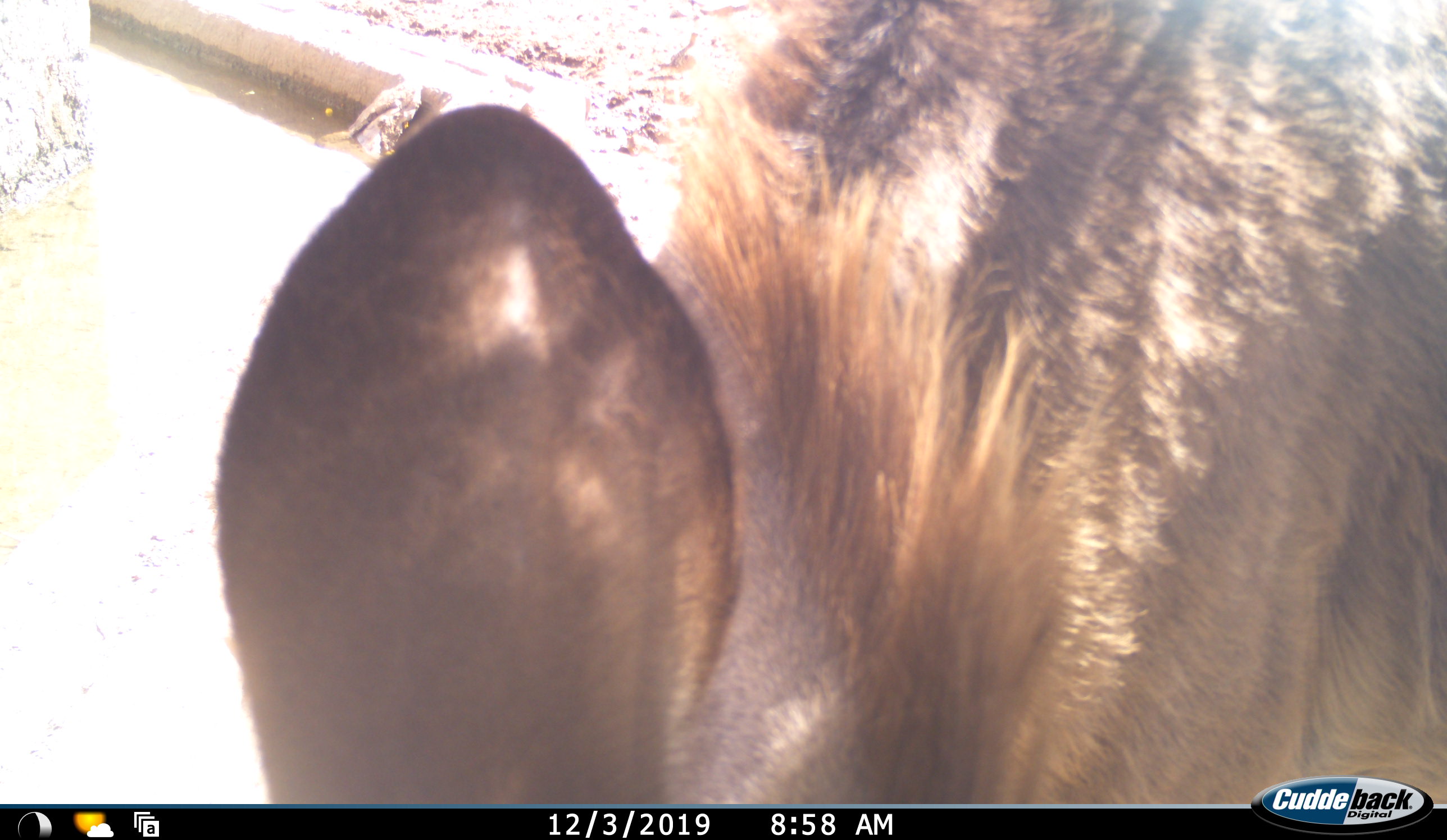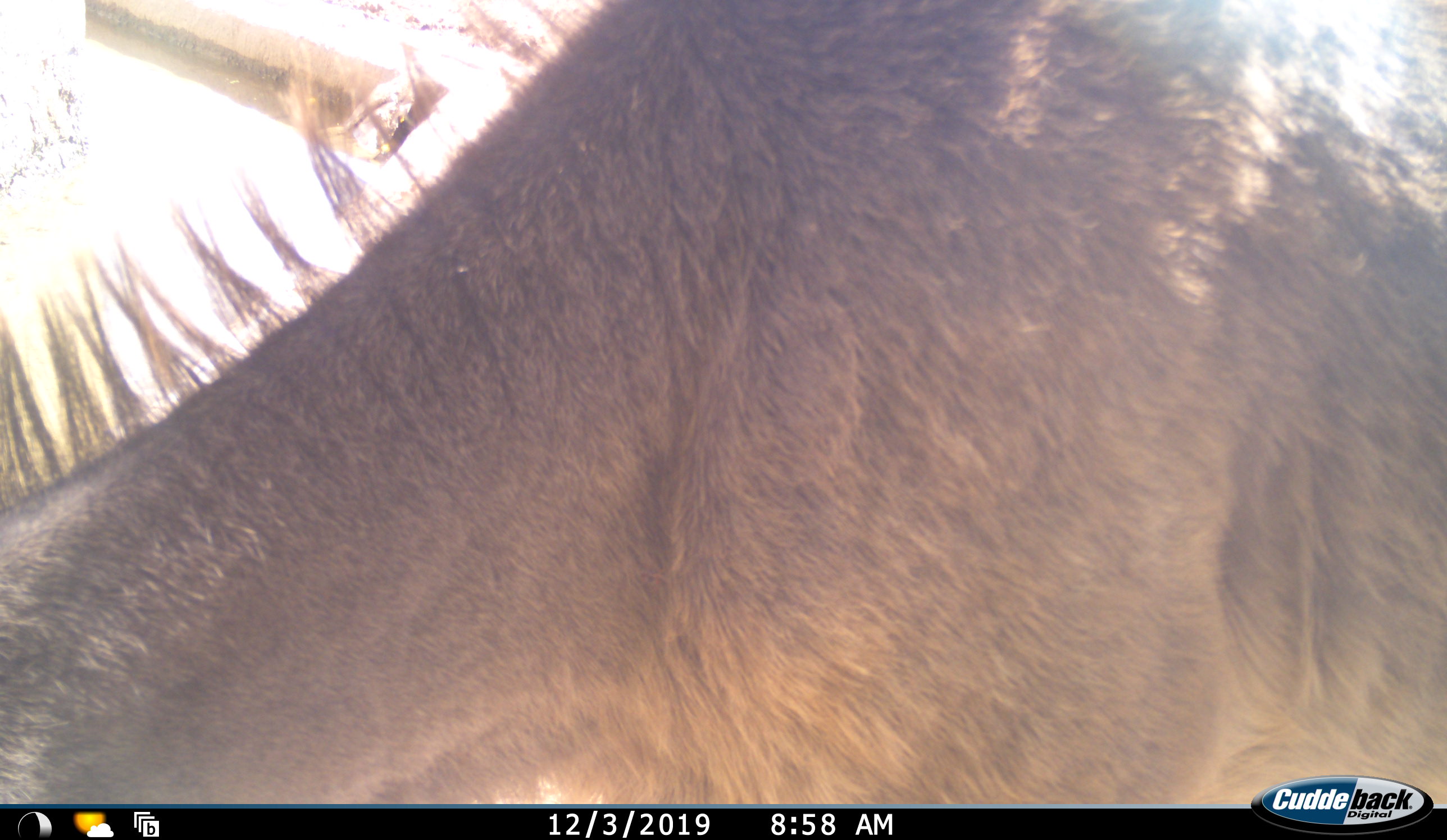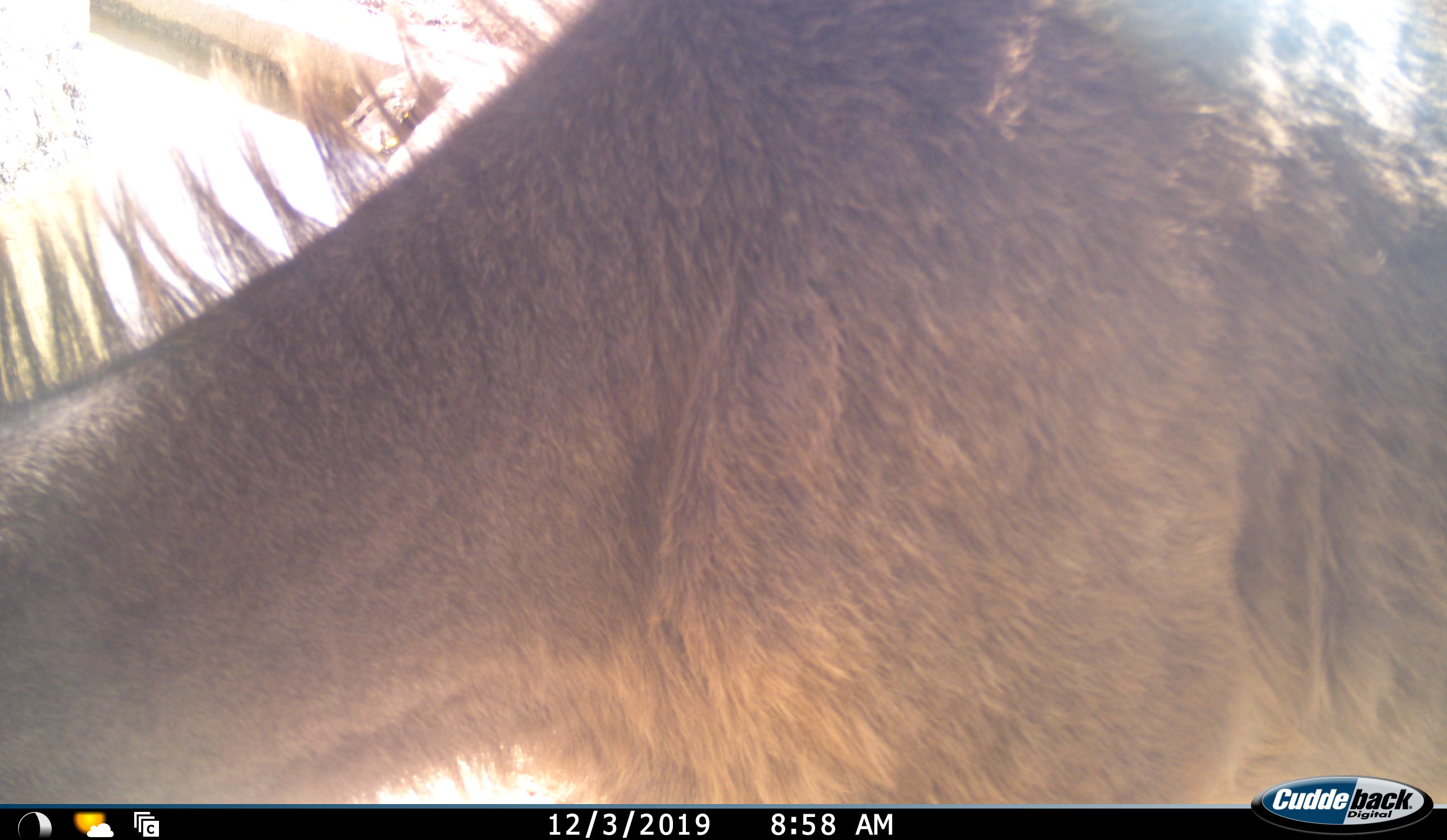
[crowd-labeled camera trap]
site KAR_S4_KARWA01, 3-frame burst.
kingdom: Animalia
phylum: Chordata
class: Mammalia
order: Artiodactyla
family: Bovidae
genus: Tragelaphus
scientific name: Tragelaphus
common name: kudu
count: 1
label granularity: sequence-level